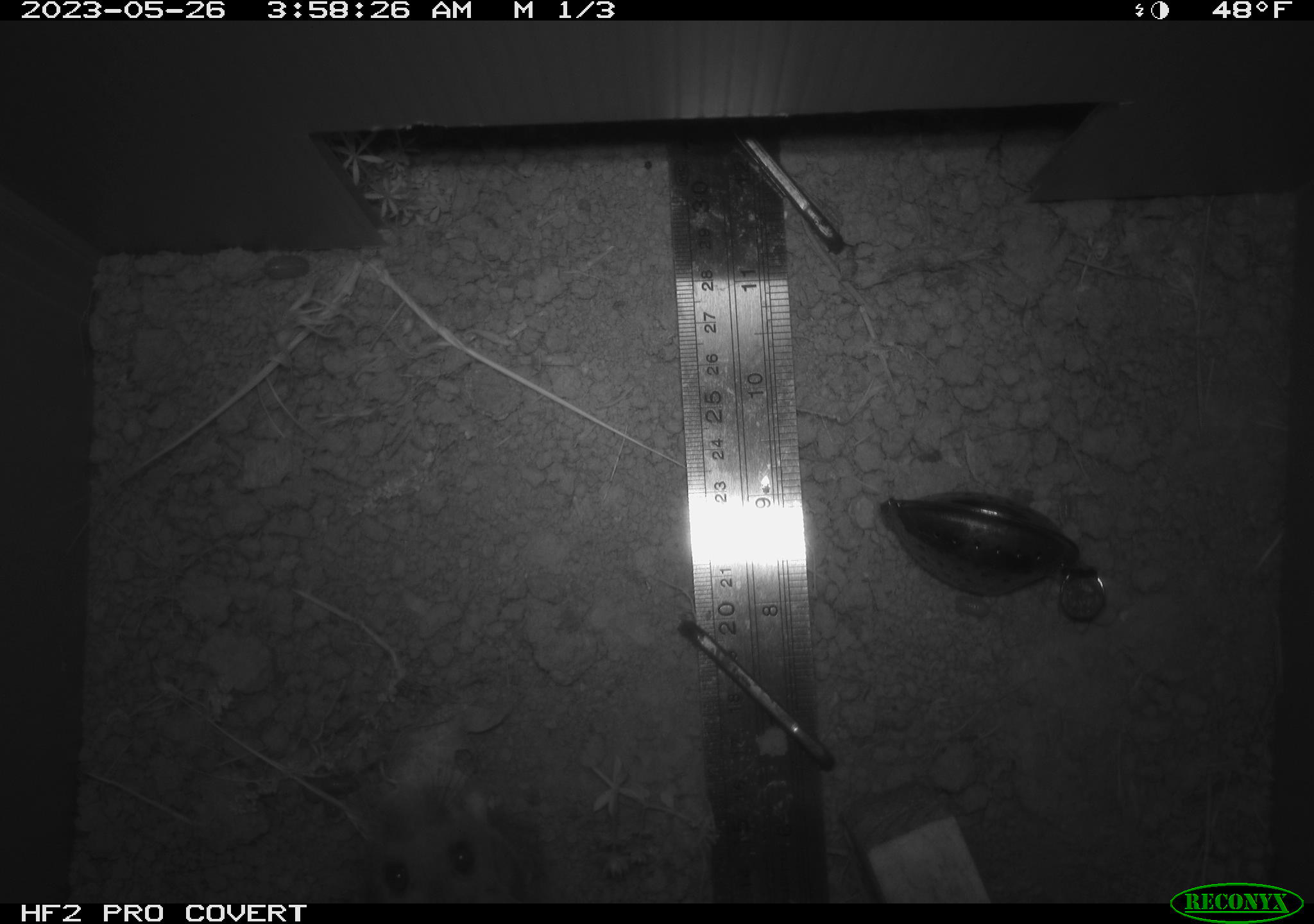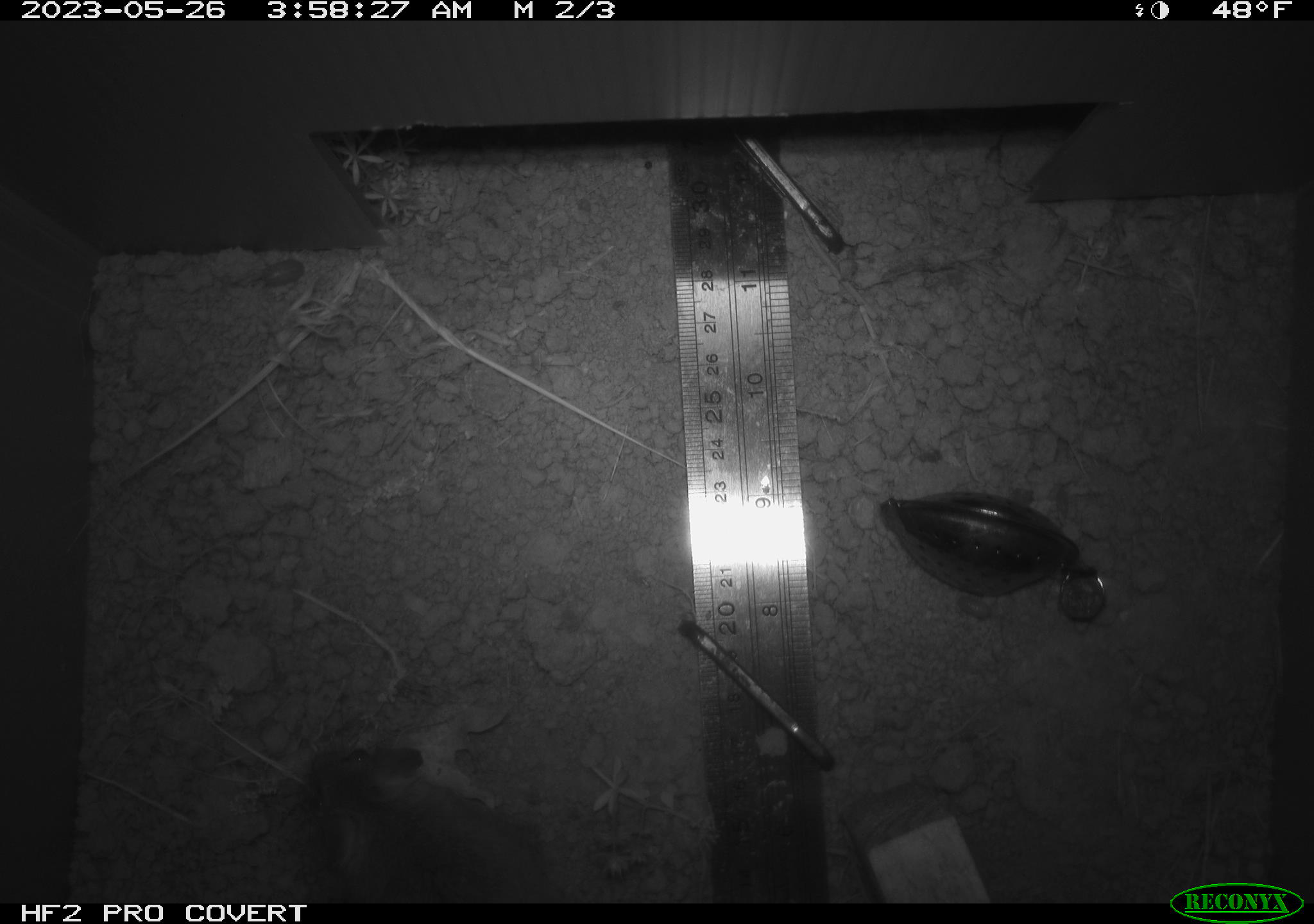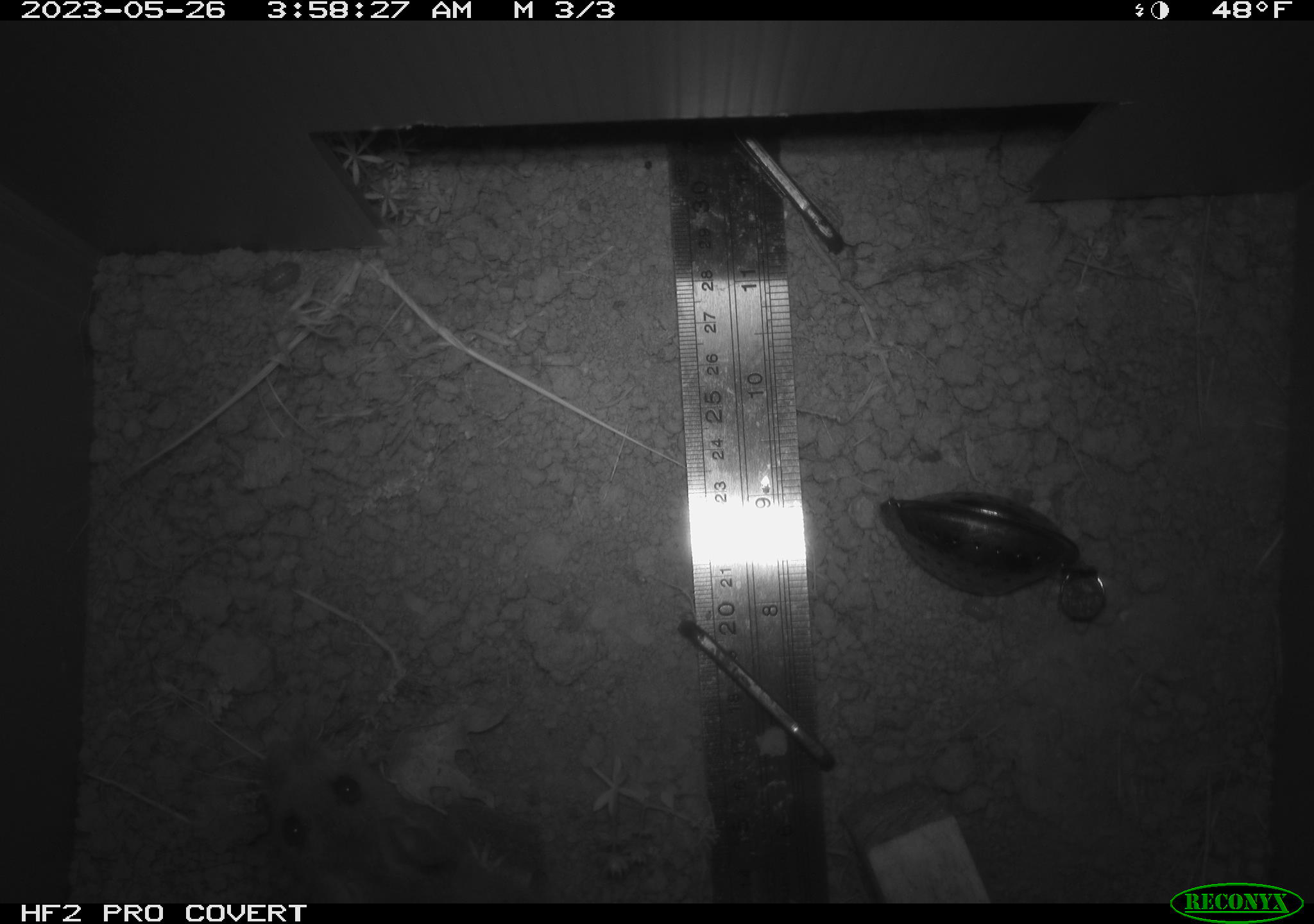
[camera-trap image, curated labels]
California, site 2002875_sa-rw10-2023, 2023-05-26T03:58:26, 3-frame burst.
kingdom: Animalia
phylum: Chordata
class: Mammalia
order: Rodentia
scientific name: Rodentia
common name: mouse species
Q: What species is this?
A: Mouse species (Rodentia).